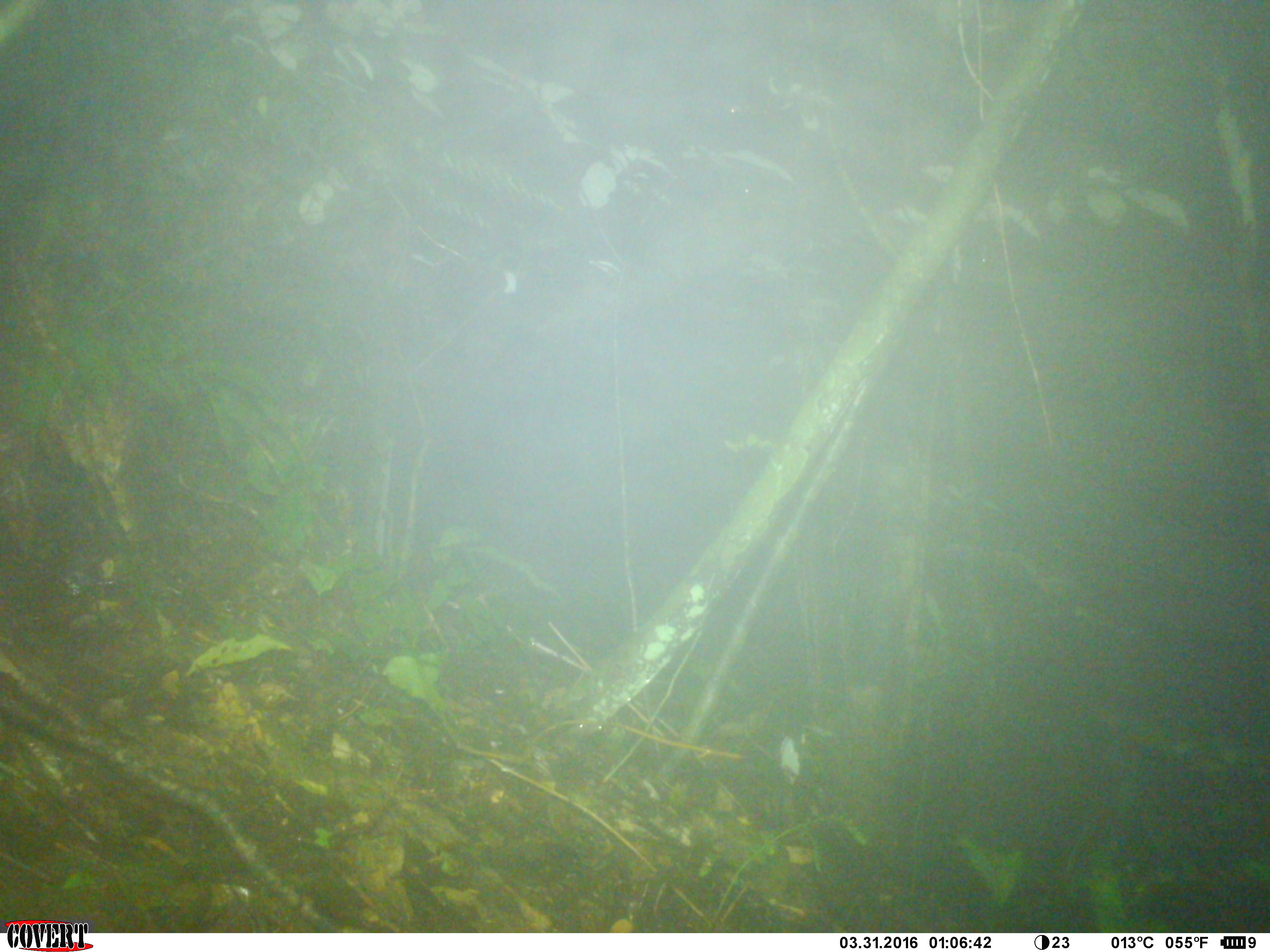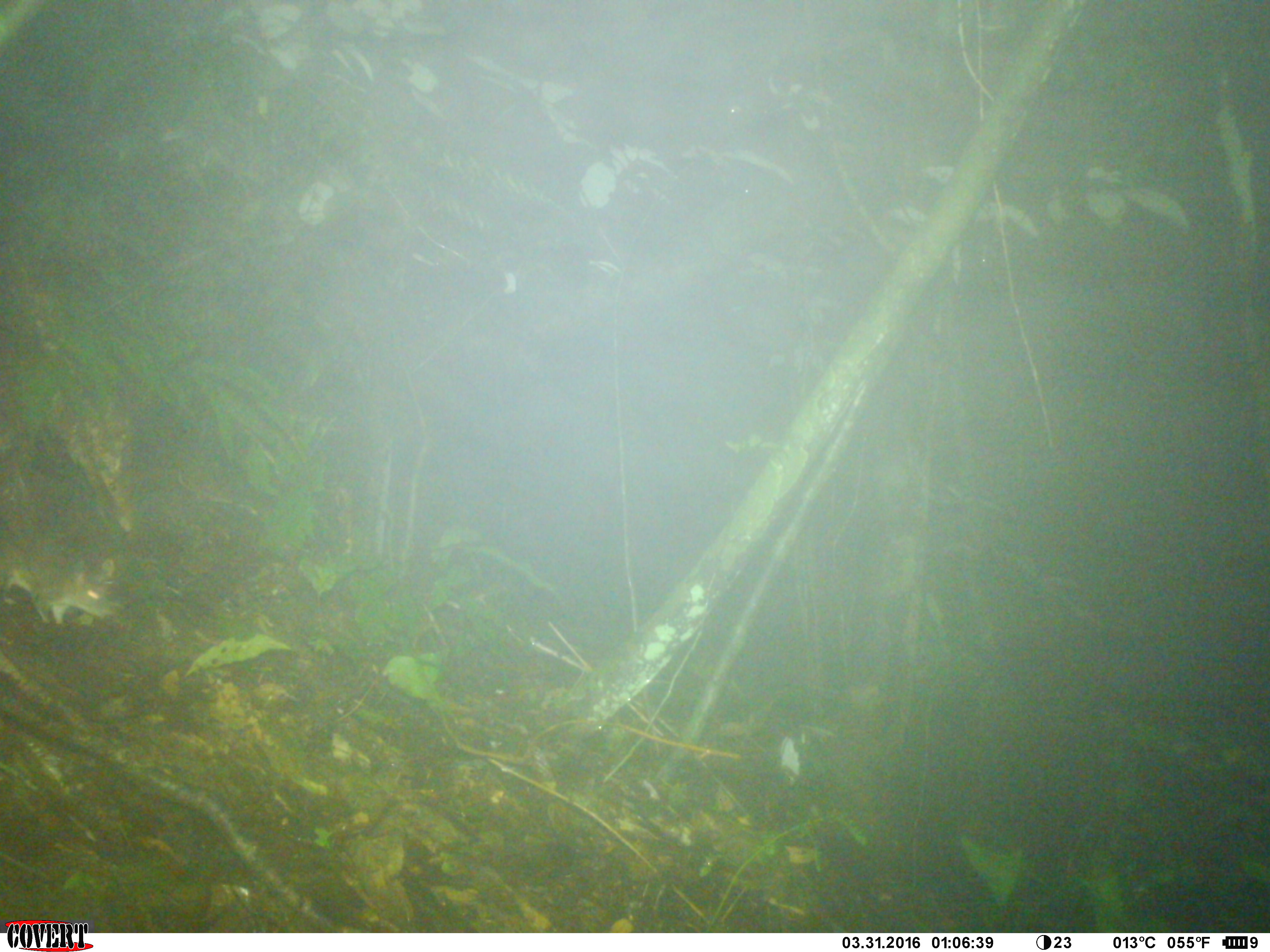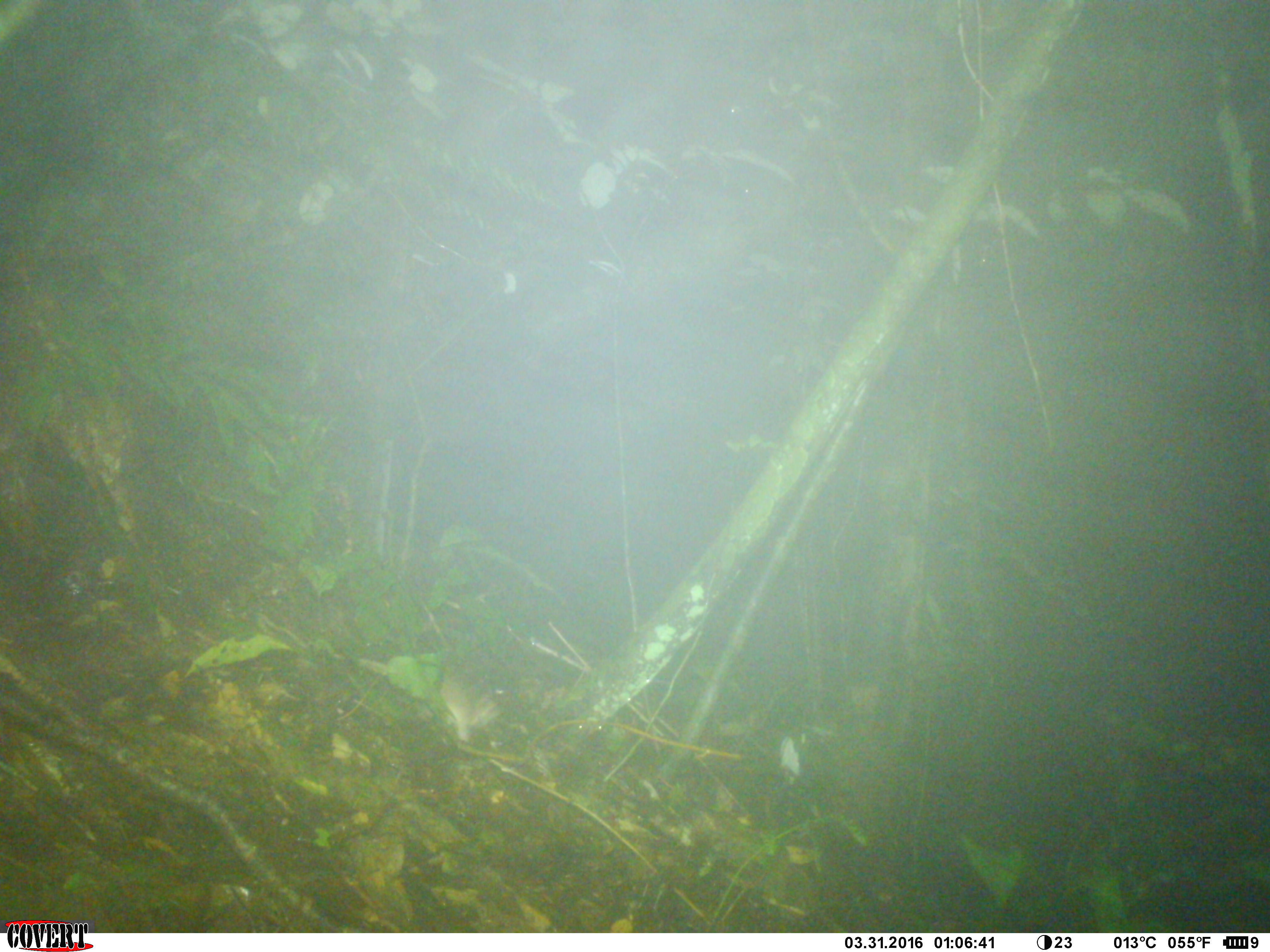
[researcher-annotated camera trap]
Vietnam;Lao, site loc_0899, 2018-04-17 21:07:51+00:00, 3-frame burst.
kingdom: Animalia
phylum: Chordata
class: Mammalia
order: Rodentia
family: Muridae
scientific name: Muridae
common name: old-world mice and rats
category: unidentified murid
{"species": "unidentified murid (old-world mice and rats) (Muridae)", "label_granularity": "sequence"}